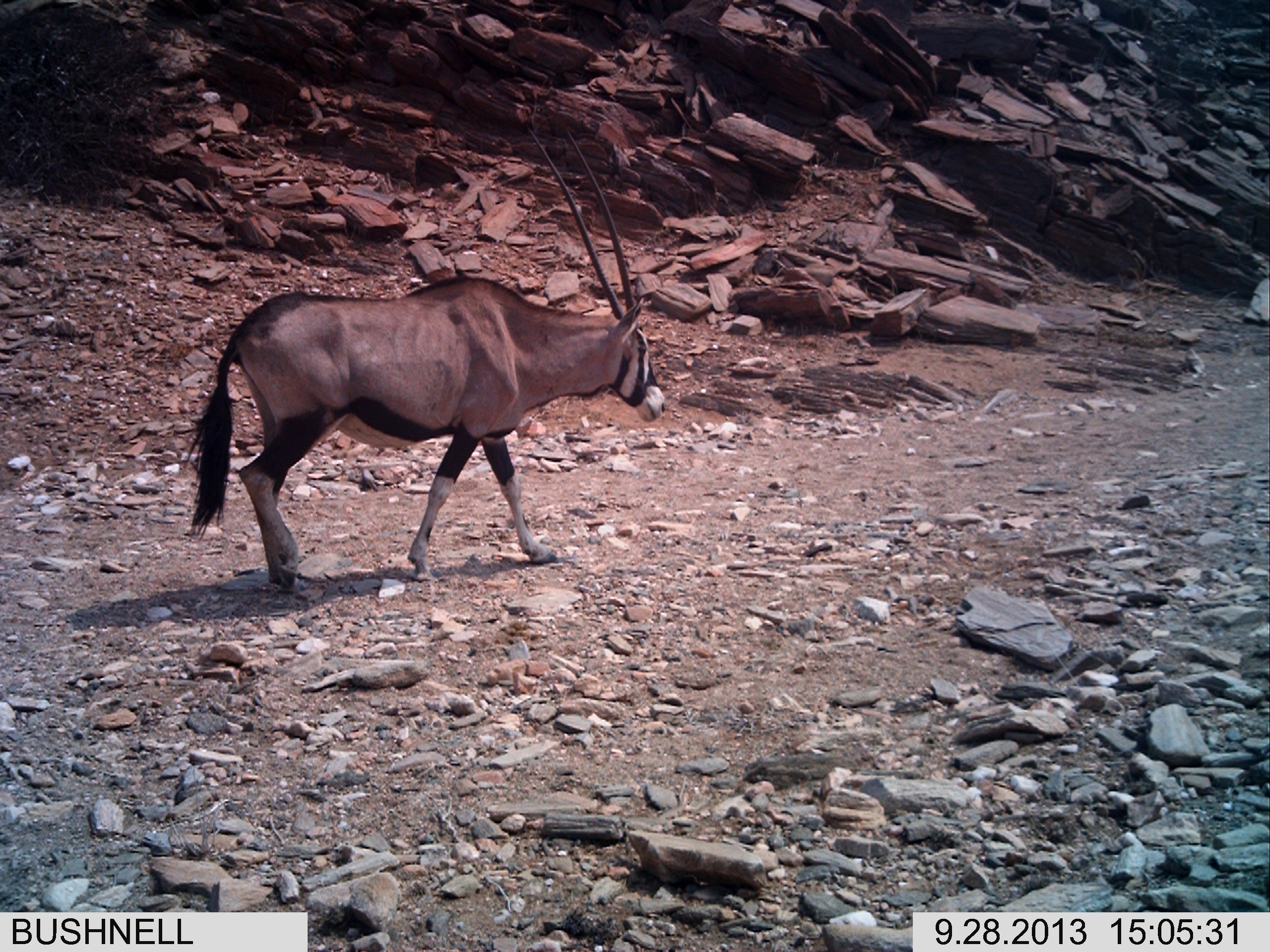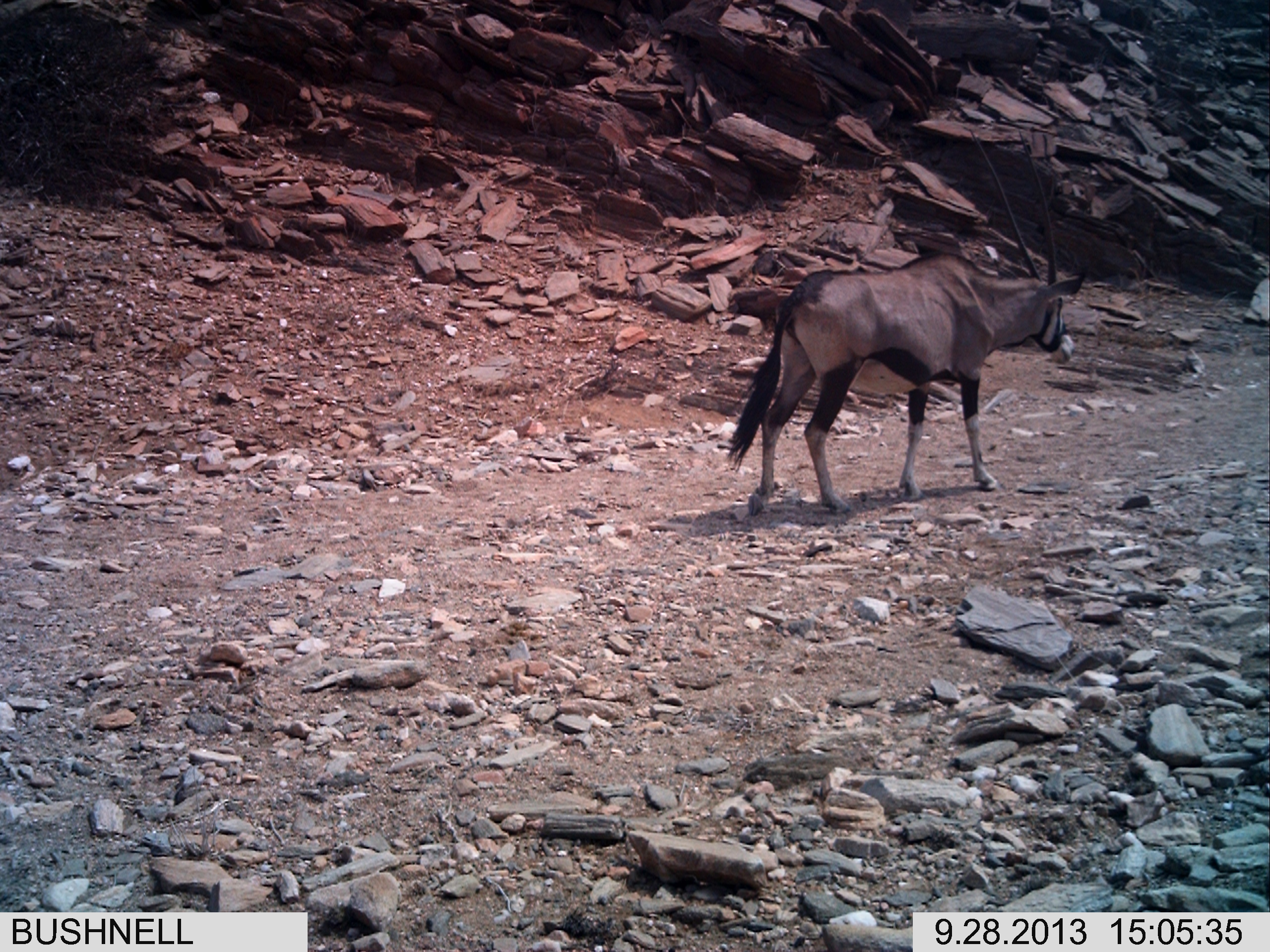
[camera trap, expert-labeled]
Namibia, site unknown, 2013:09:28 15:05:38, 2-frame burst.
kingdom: Animalia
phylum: Chordata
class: Mammalia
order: Artiodactyla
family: Bovidae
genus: Oryx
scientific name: Oryx gazella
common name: gemsbok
Oryx gazella (gemsbok).